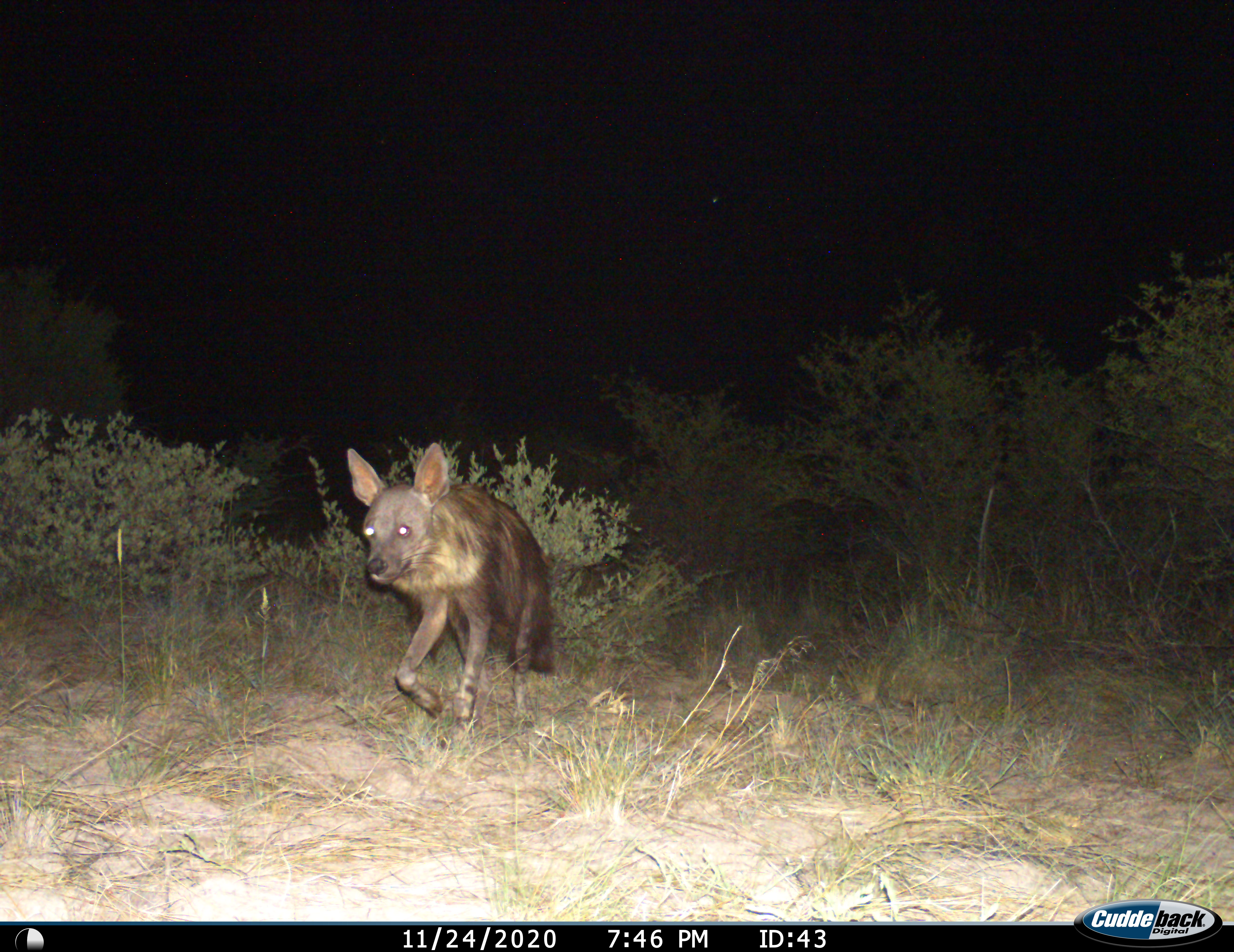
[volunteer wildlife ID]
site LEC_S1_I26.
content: unidentified animal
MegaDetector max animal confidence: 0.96